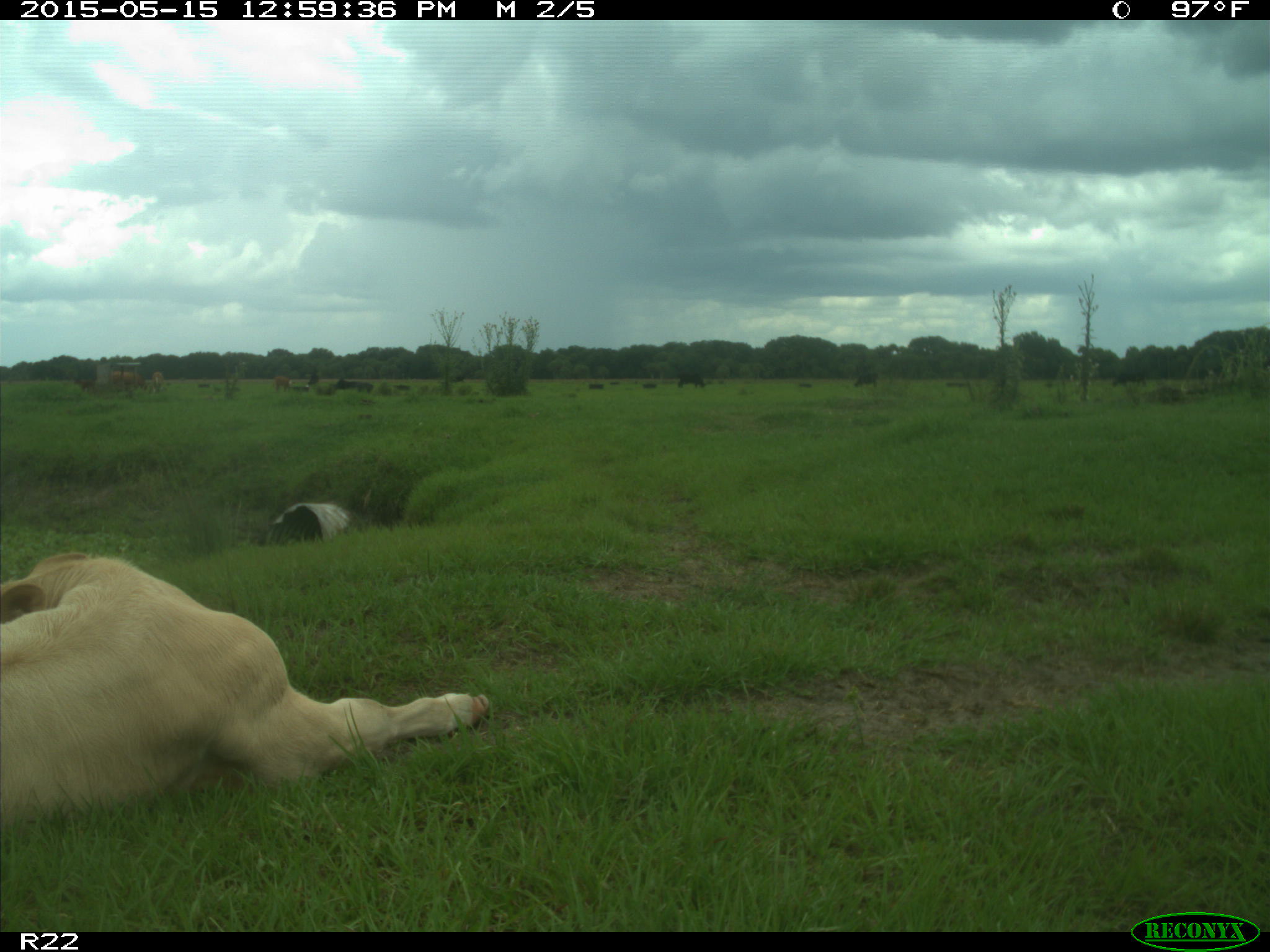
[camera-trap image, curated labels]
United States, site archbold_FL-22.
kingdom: Animalia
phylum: Chordata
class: Mammalia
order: Artiodactyla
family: Bovidae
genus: Bos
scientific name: Bos taurus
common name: domestic cow